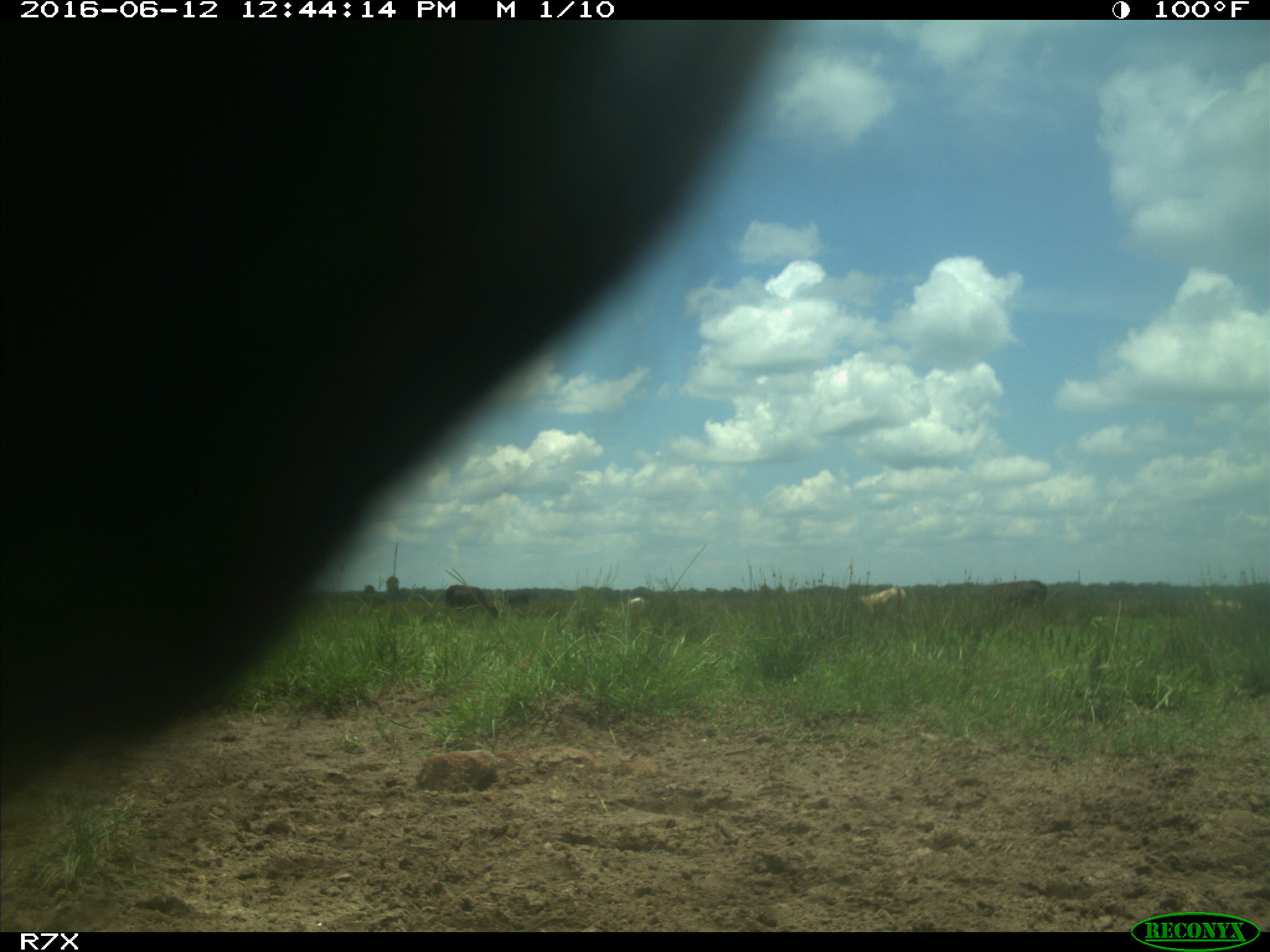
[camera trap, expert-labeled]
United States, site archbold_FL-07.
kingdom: Animalia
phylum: Chordata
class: Mammalia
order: Artiodactyla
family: Bovidae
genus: Bos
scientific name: Bos taurus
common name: domestic cow